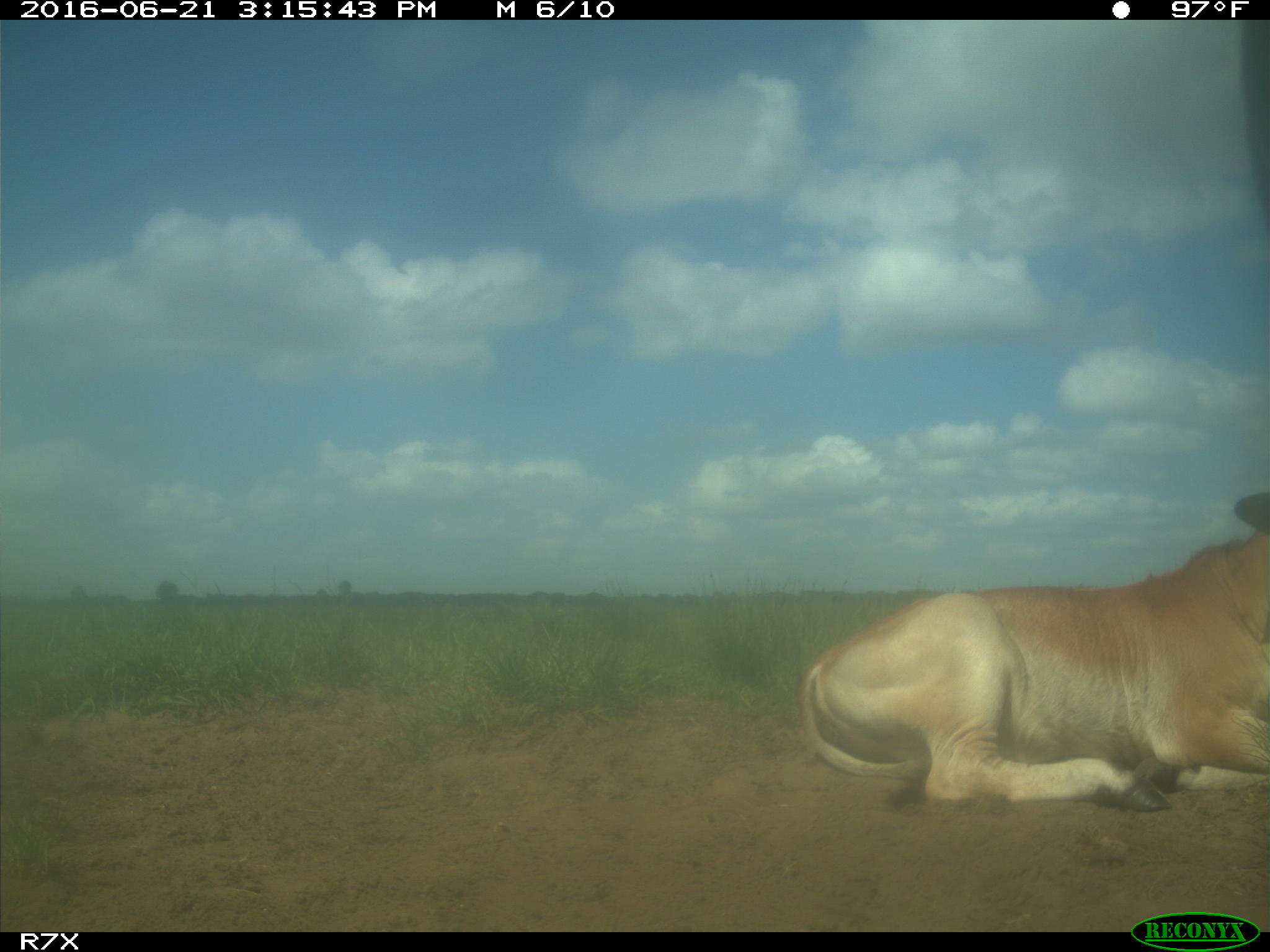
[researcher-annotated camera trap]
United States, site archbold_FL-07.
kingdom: Animalia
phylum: Chordata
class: Mammalia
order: Artiodactyla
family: Bovidae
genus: Bos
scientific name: Bos taurus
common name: domestic cow